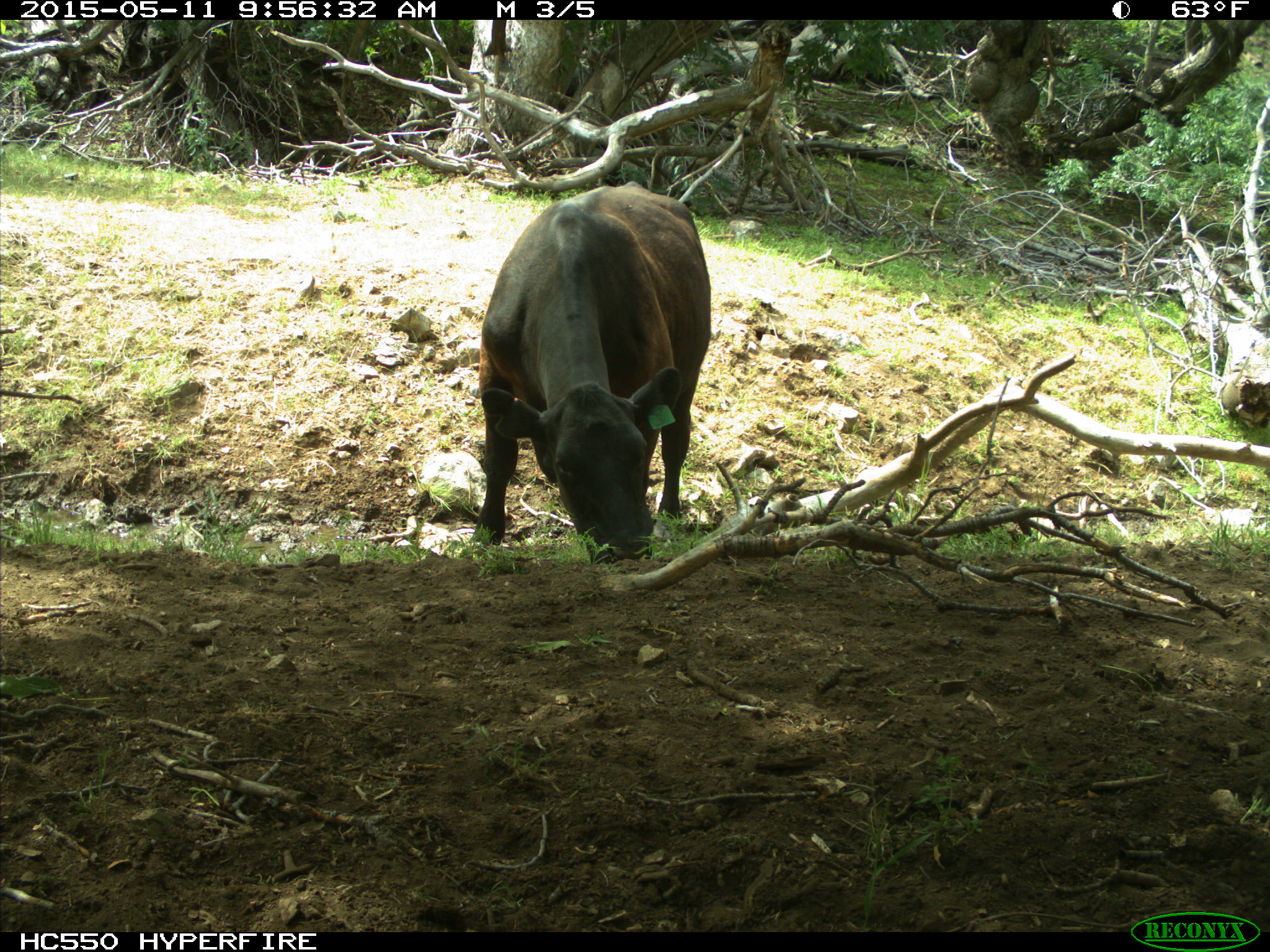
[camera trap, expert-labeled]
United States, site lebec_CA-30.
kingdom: Animalia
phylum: Chordata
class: Mammalia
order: Artiodactyla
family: Bovidae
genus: Bos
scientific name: Bos taurus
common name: domestic cow